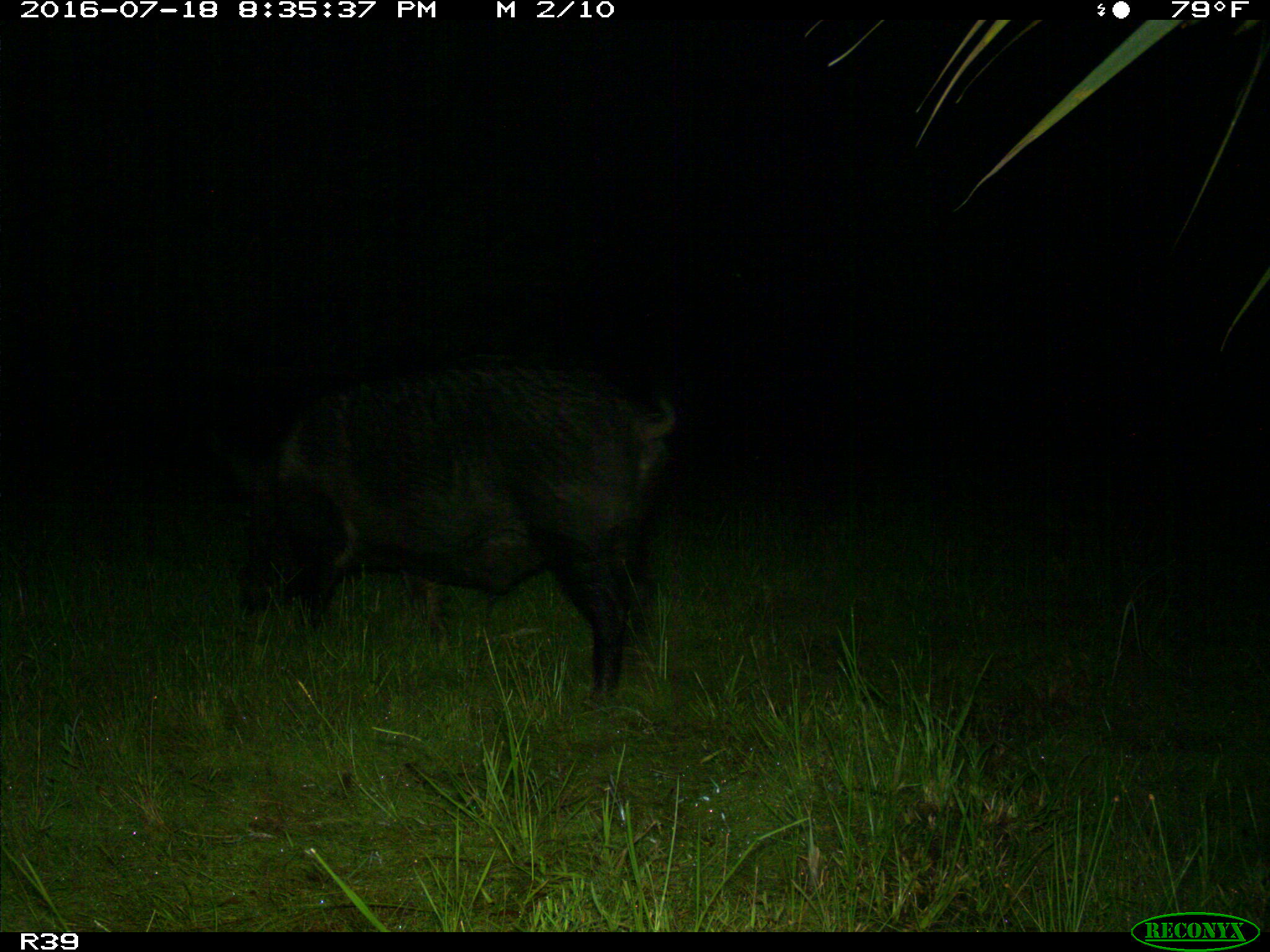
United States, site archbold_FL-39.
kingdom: Animalia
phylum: Chordata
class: Mammalia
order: Artiodactyla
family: Suidae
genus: Sus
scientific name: Sus scrofa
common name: wild boar